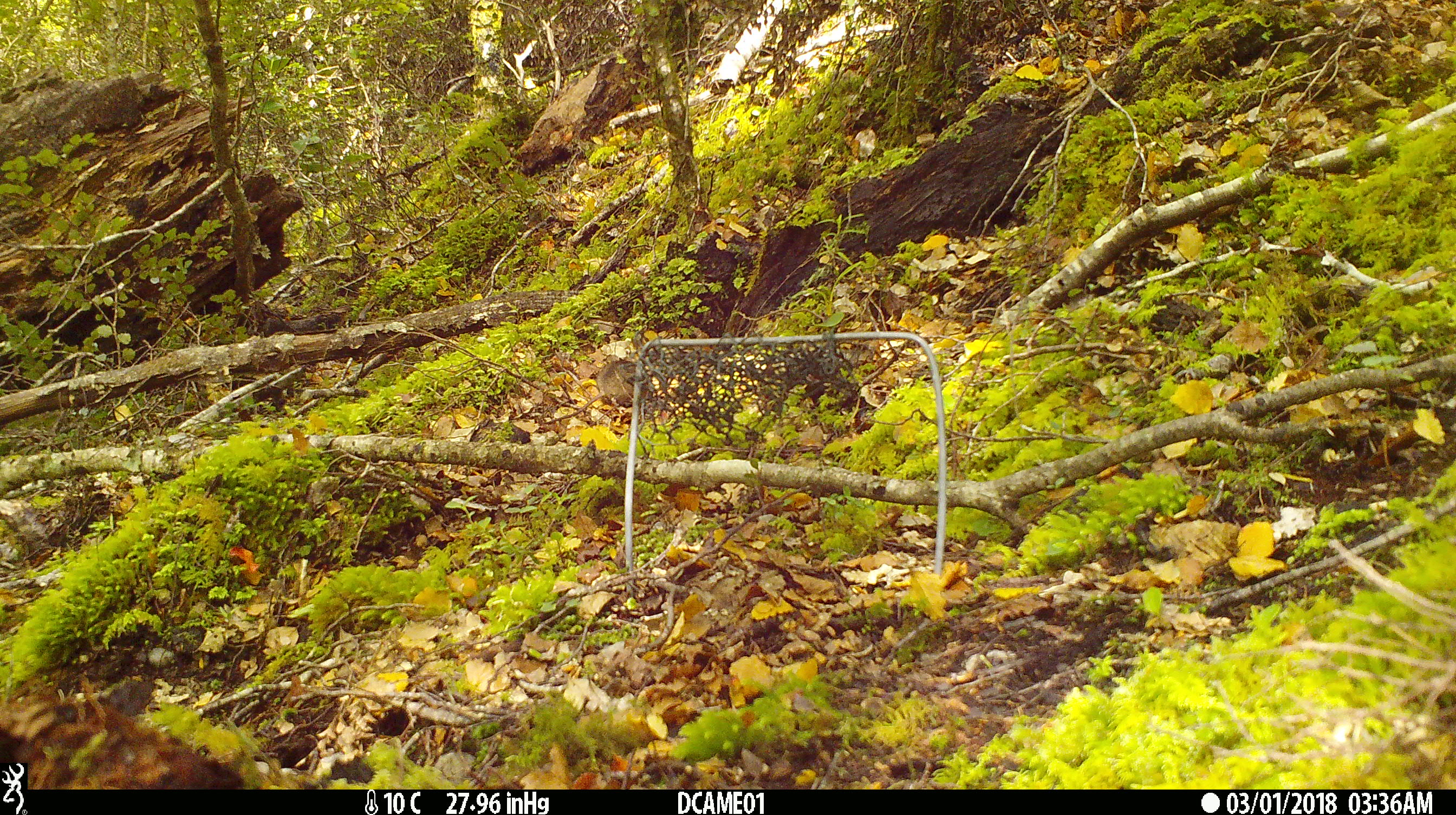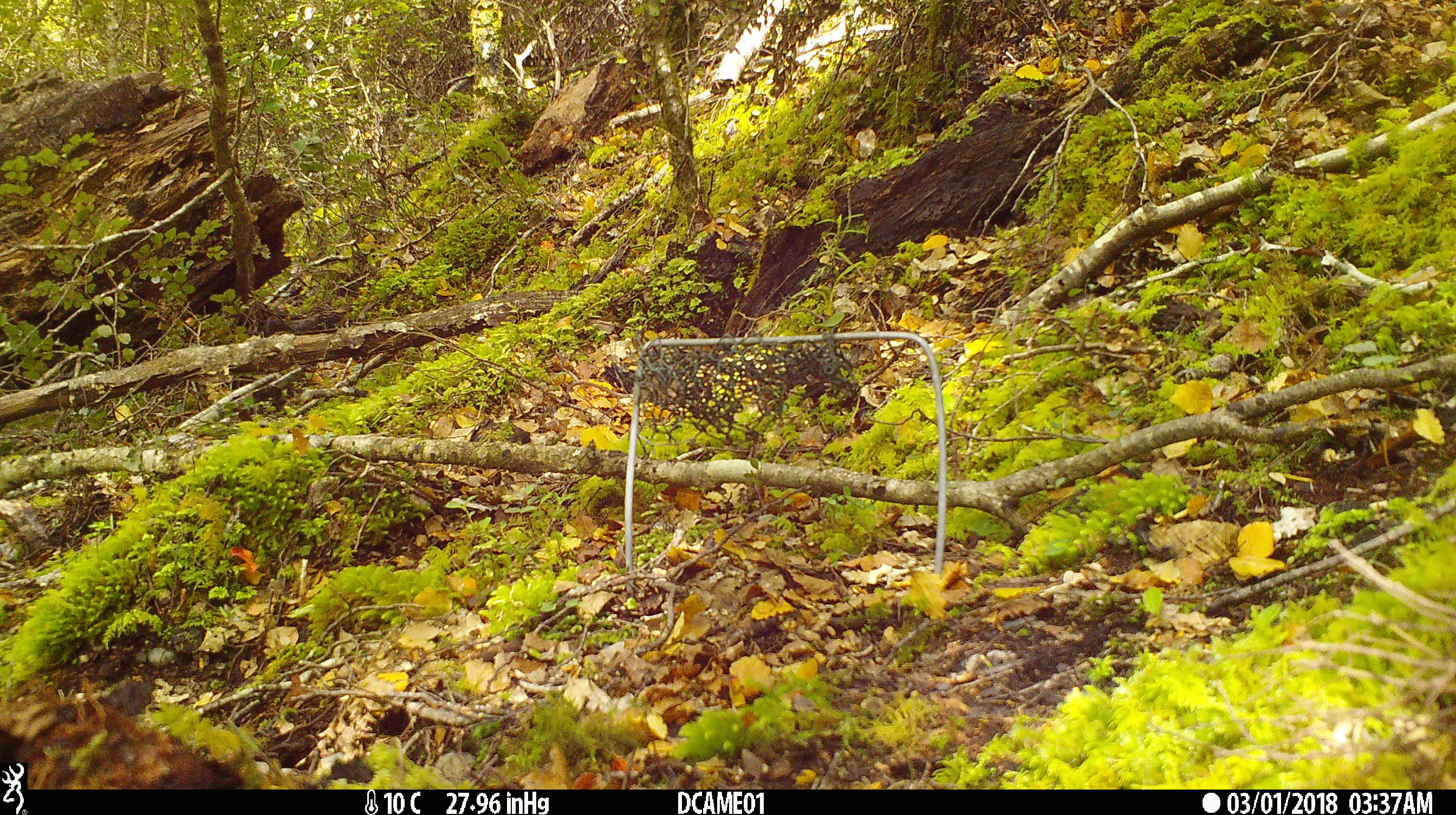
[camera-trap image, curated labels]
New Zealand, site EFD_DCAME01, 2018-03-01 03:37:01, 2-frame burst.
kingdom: Animalia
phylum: Chordata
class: Mammalia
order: Rodentia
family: Muridae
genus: Mus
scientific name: Mus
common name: mouse